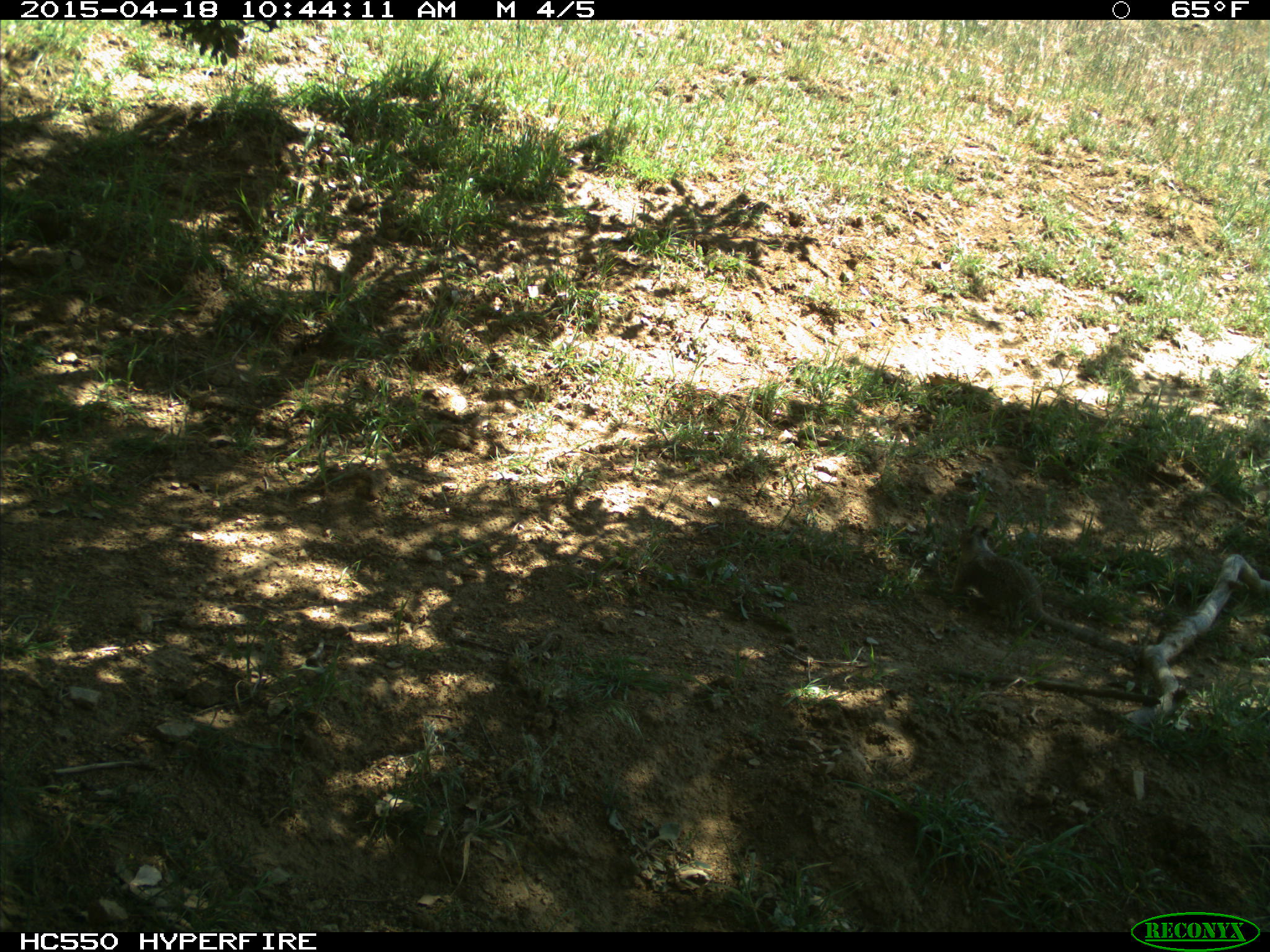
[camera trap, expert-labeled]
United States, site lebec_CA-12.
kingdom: Animalia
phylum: Chordata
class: Mammalia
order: Rodentia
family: Sciuridae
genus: Otospermophilus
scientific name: Otospermophilus beecheyi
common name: california ground squirrel